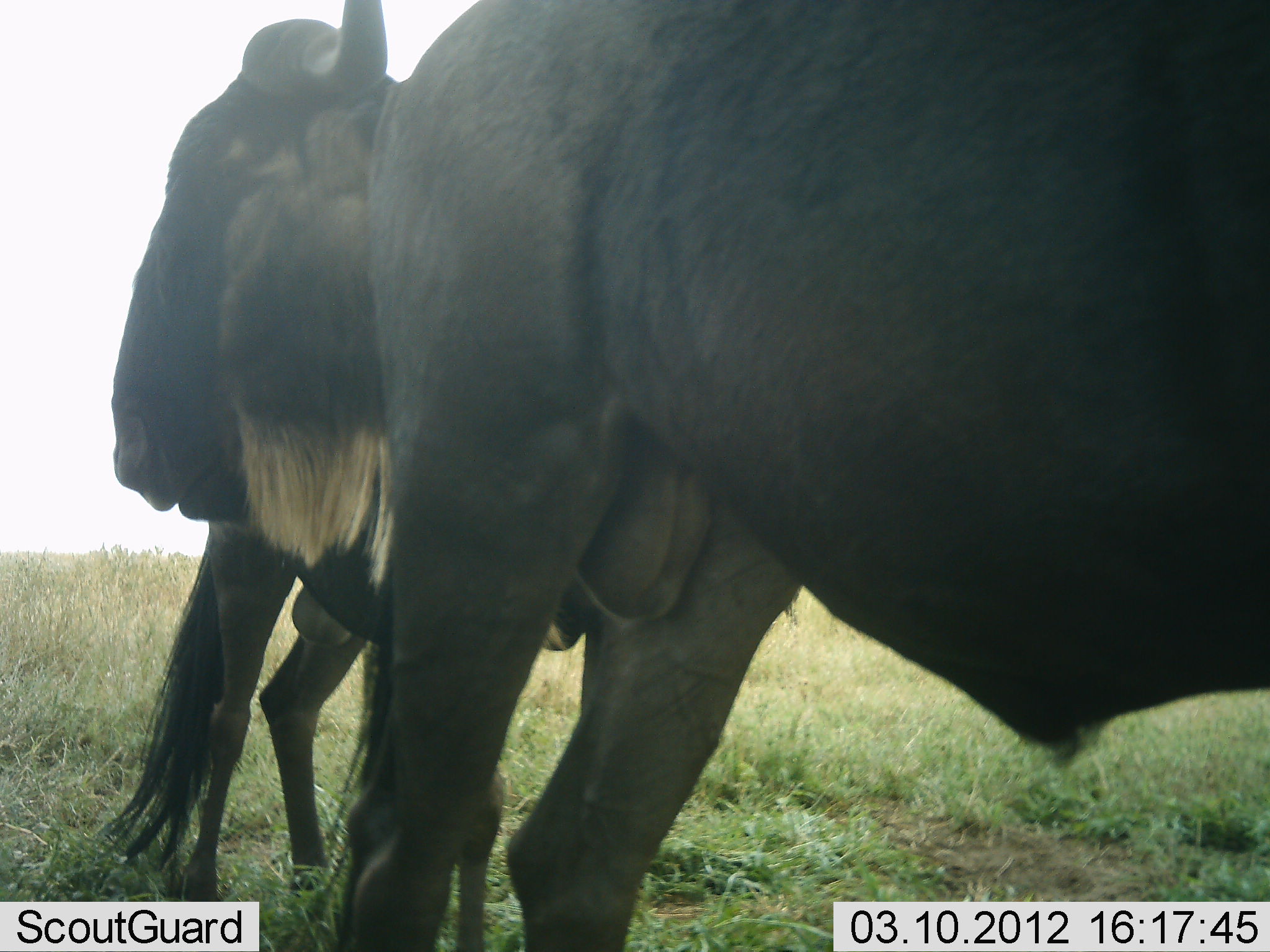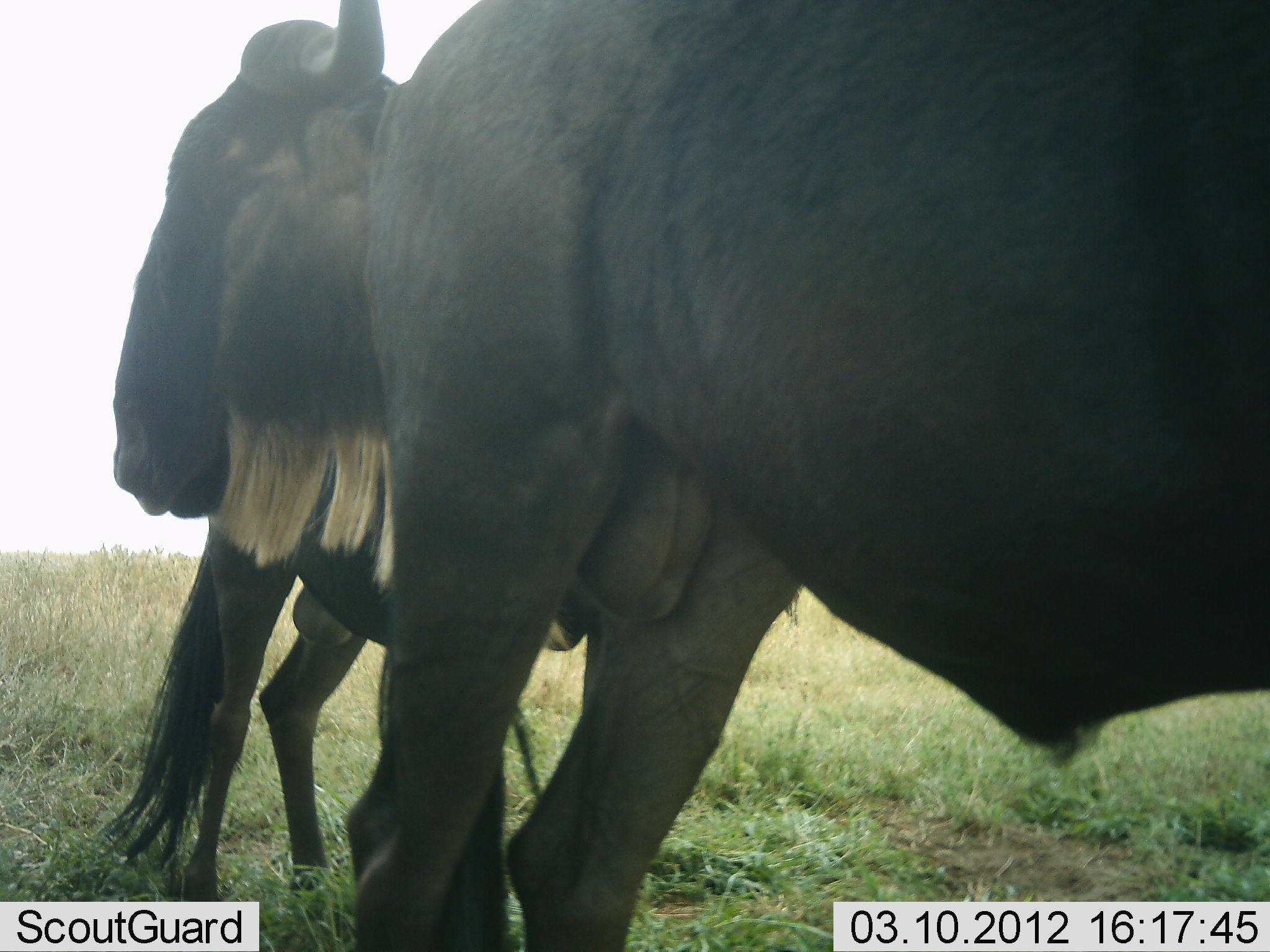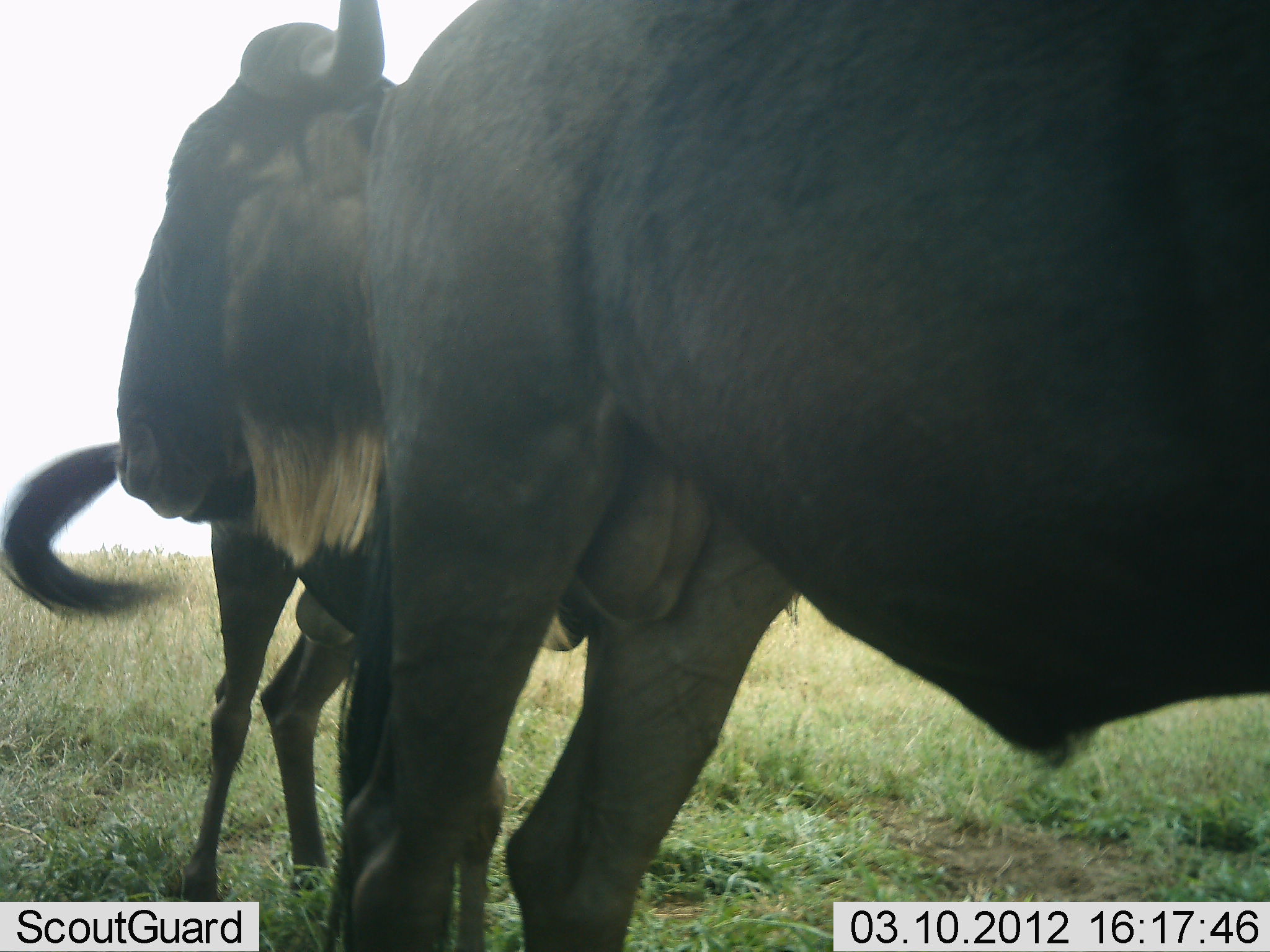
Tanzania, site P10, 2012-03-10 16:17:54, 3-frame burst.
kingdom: Animalia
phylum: Chordata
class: Mammalia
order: Artiodactyla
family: Bovidae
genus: Connochaetes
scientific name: Connochaetes taurinus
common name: blue wildebeest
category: wildebeest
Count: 2.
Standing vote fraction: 85%.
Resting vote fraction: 0%.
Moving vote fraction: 4%.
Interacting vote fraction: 11%.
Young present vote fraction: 4%.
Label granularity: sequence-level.